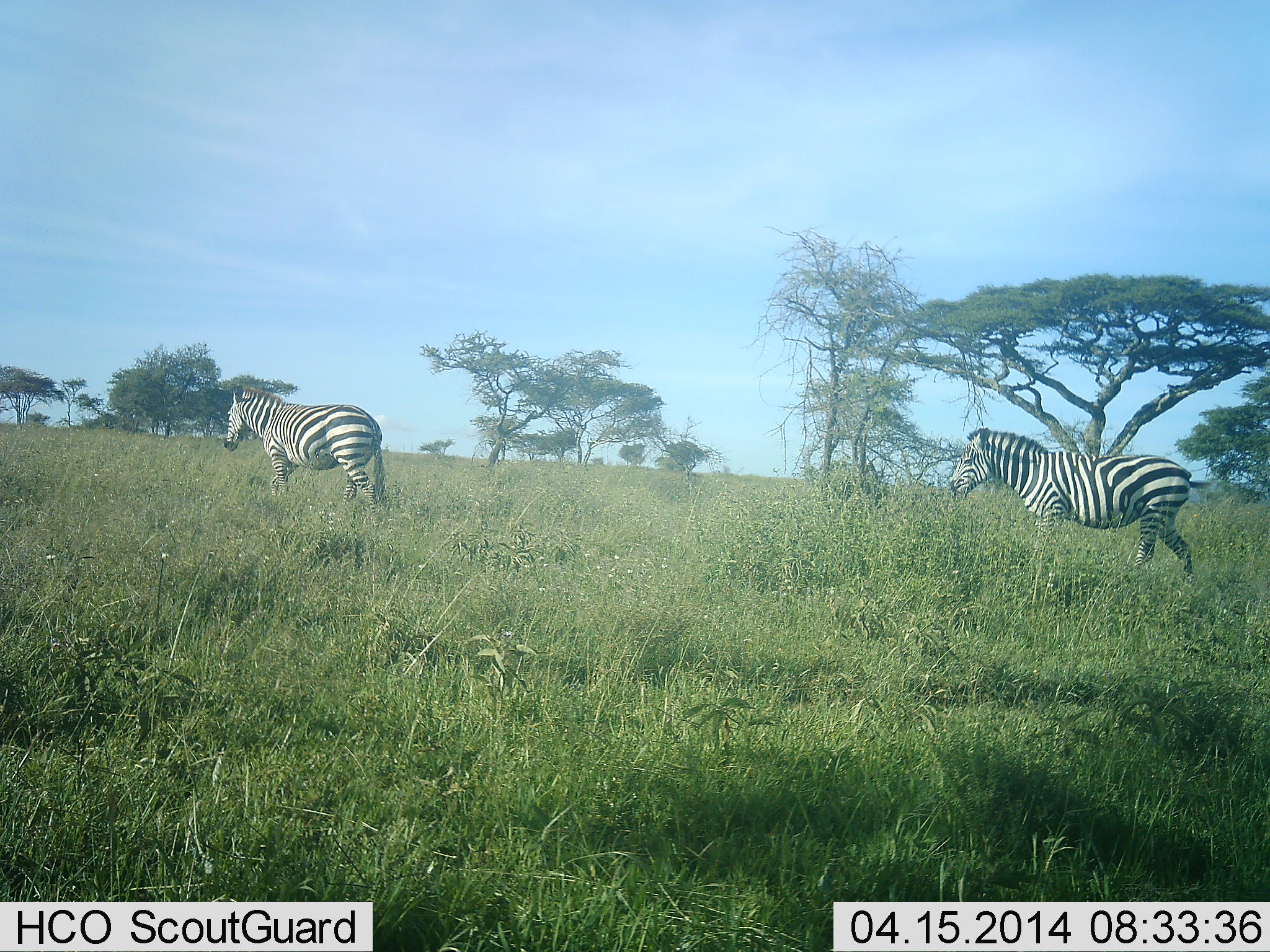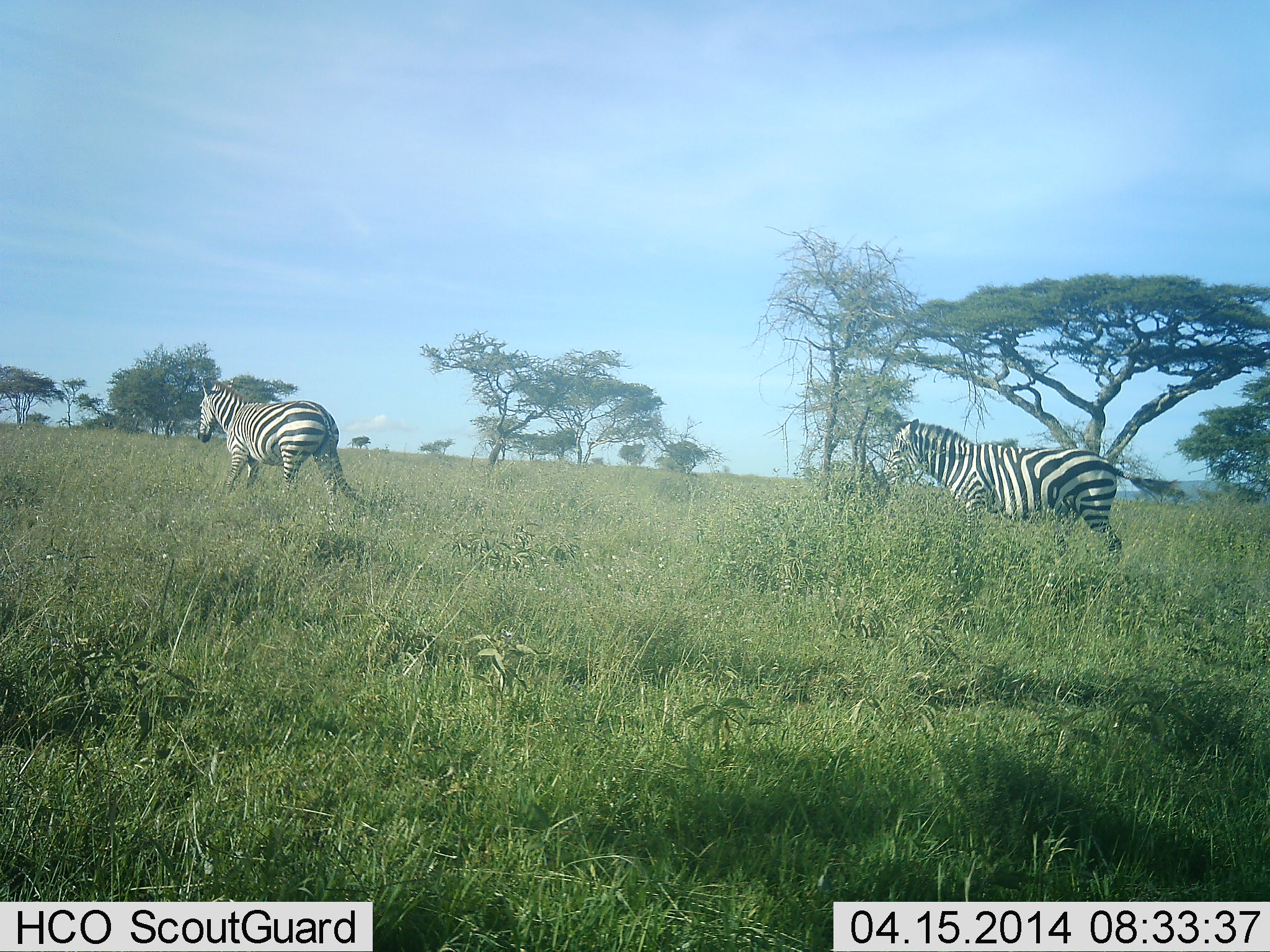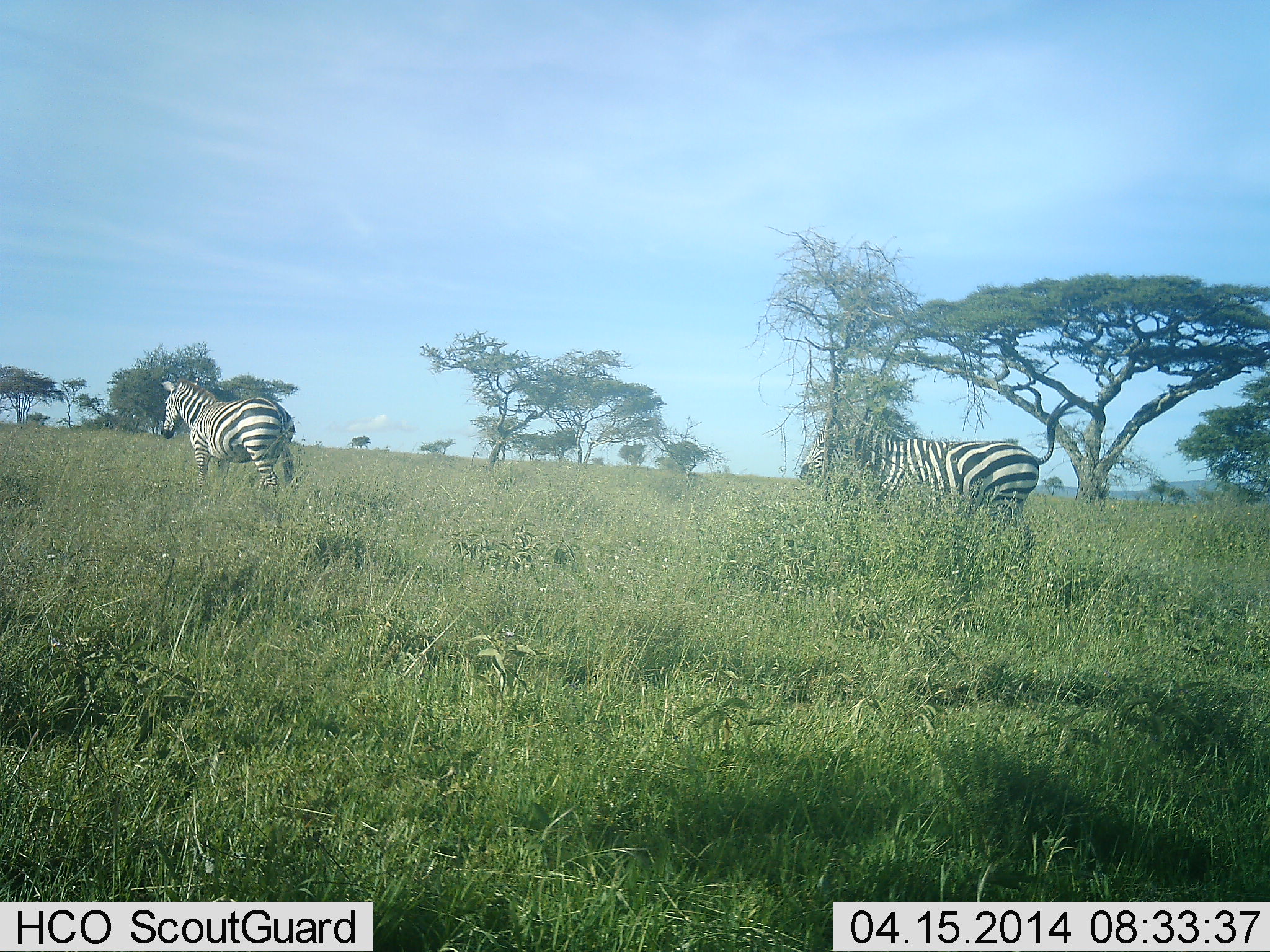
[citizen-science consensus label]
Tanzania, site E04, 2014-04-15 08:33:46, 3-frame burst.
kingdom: Animalia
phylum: Chordata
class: Mammalia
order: Perissodactyla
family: Equidae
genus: Equus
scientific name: Equus quagga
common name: plains zebra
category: zebra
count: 2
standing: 0%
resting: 0%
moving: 100%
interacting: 0%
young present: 0%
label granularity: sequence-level